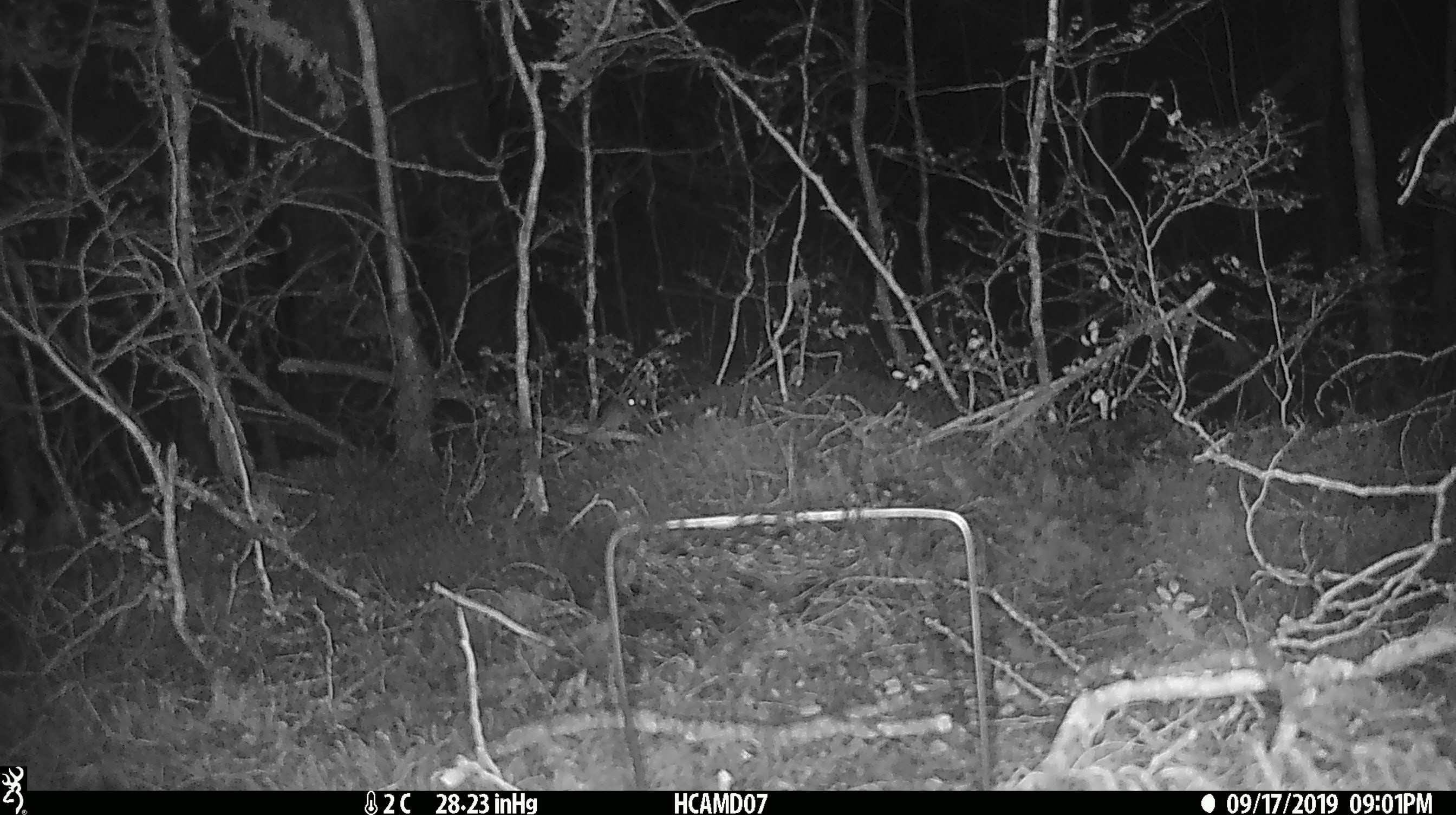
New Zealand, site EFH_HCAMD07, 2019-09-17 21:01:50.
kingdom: Animalia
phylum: Chordata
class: Mammalia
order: Rodentia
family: Muridae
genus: Mus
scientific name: Mus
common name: mouse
Mouse (Mus).